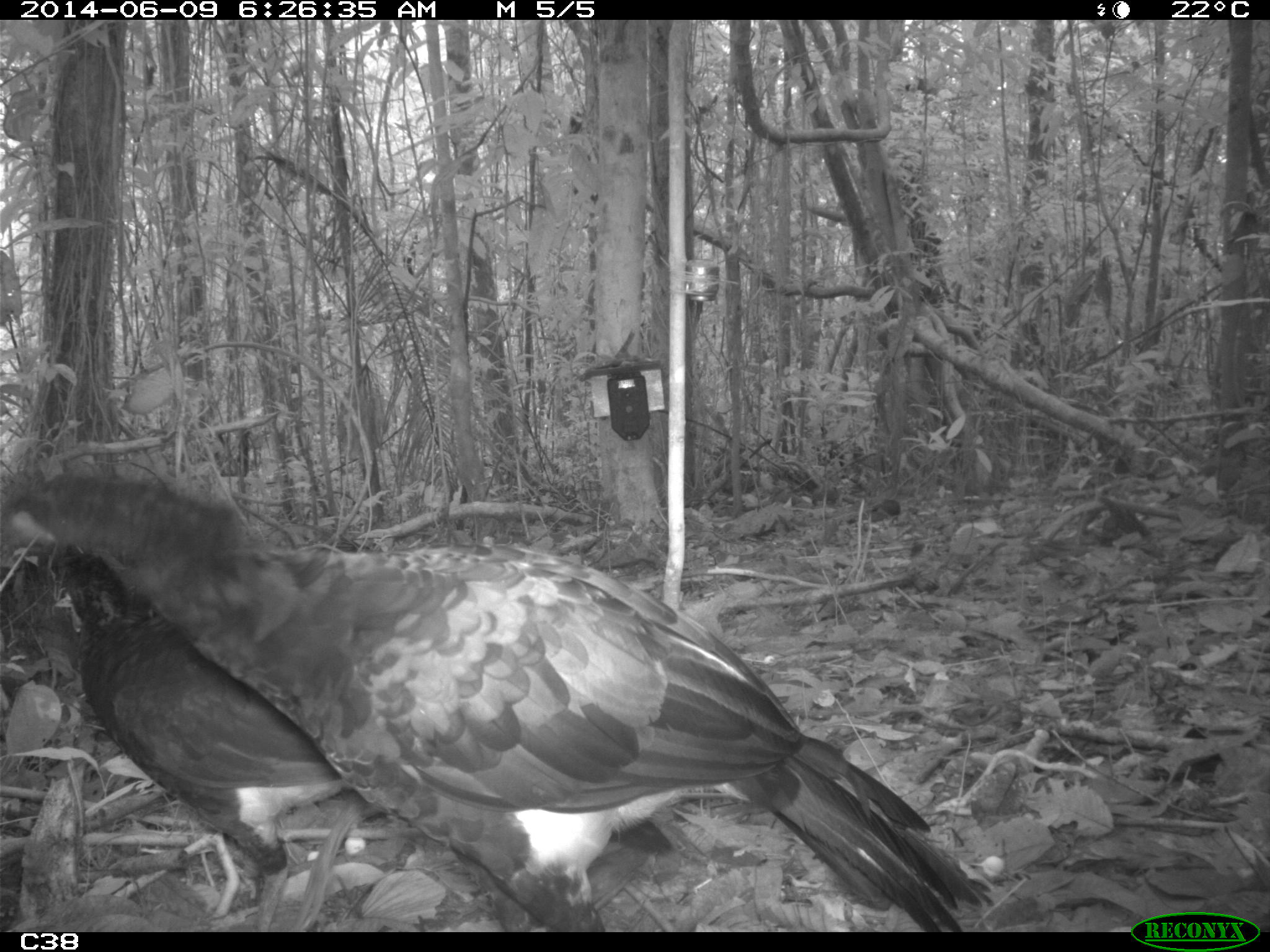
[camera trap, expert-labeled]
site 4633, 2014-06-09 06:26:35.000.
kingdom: Animalia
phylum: Chordata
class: Aves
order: Galliformes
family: Cracidae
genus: Crax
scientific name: Crax alector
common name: black curassow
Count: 2.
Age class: adult.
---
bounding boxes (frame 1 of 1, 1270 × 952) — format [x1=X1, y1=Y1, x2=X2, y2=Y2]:
crax alector: [x1=1, y1=468, x2=996, y2=932]; [x1=4, y1=521, x2=430, y2=933]